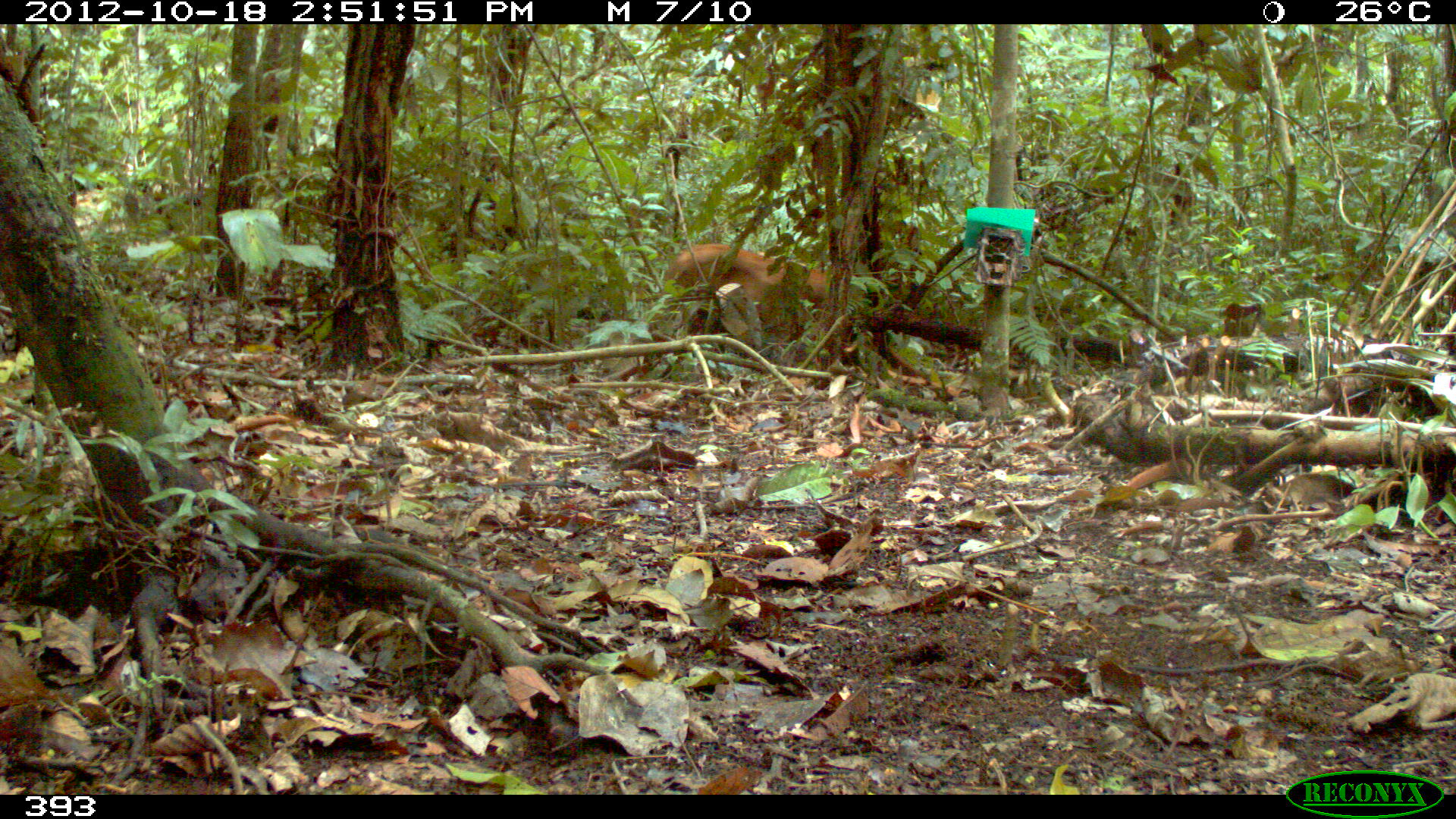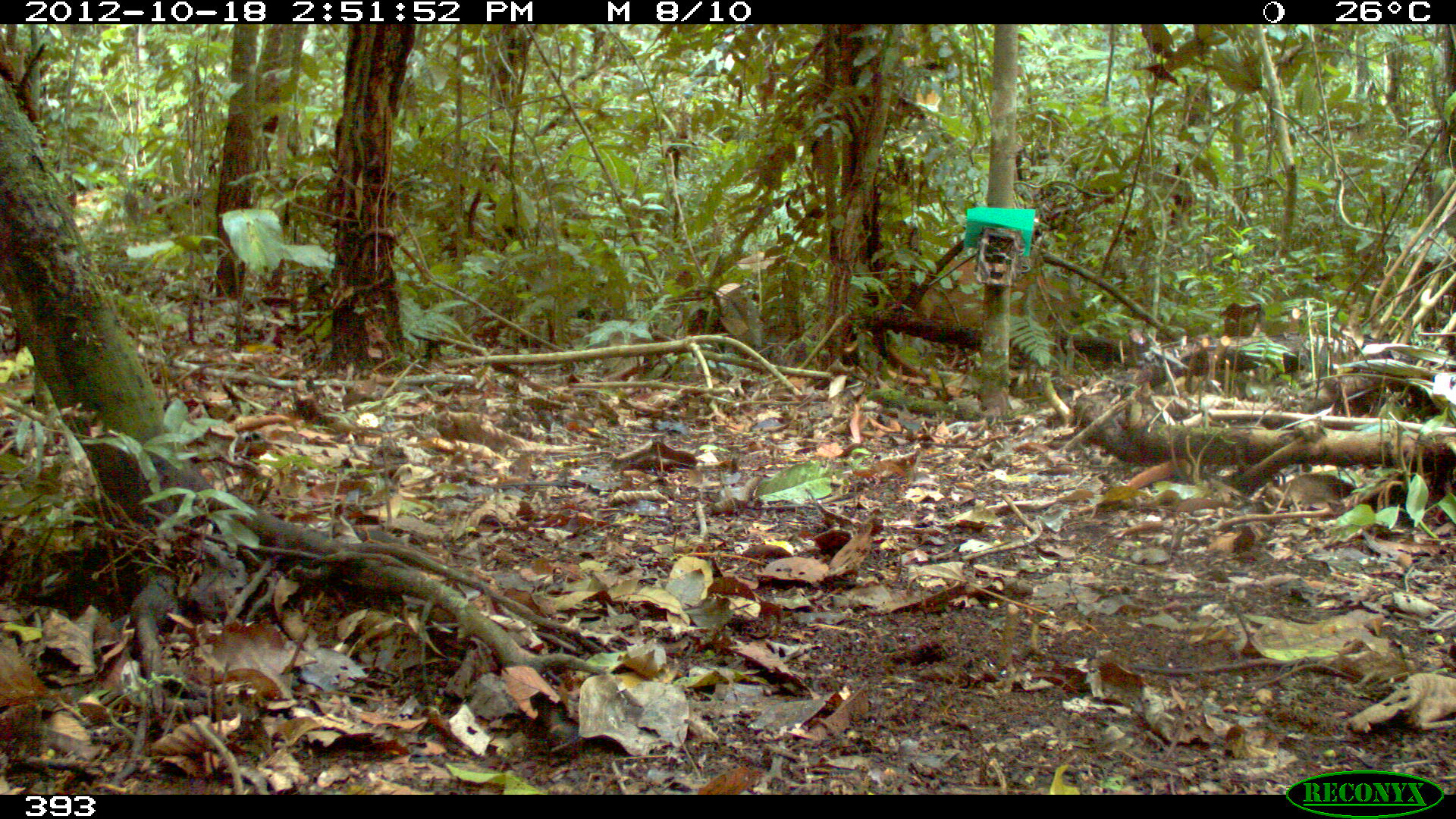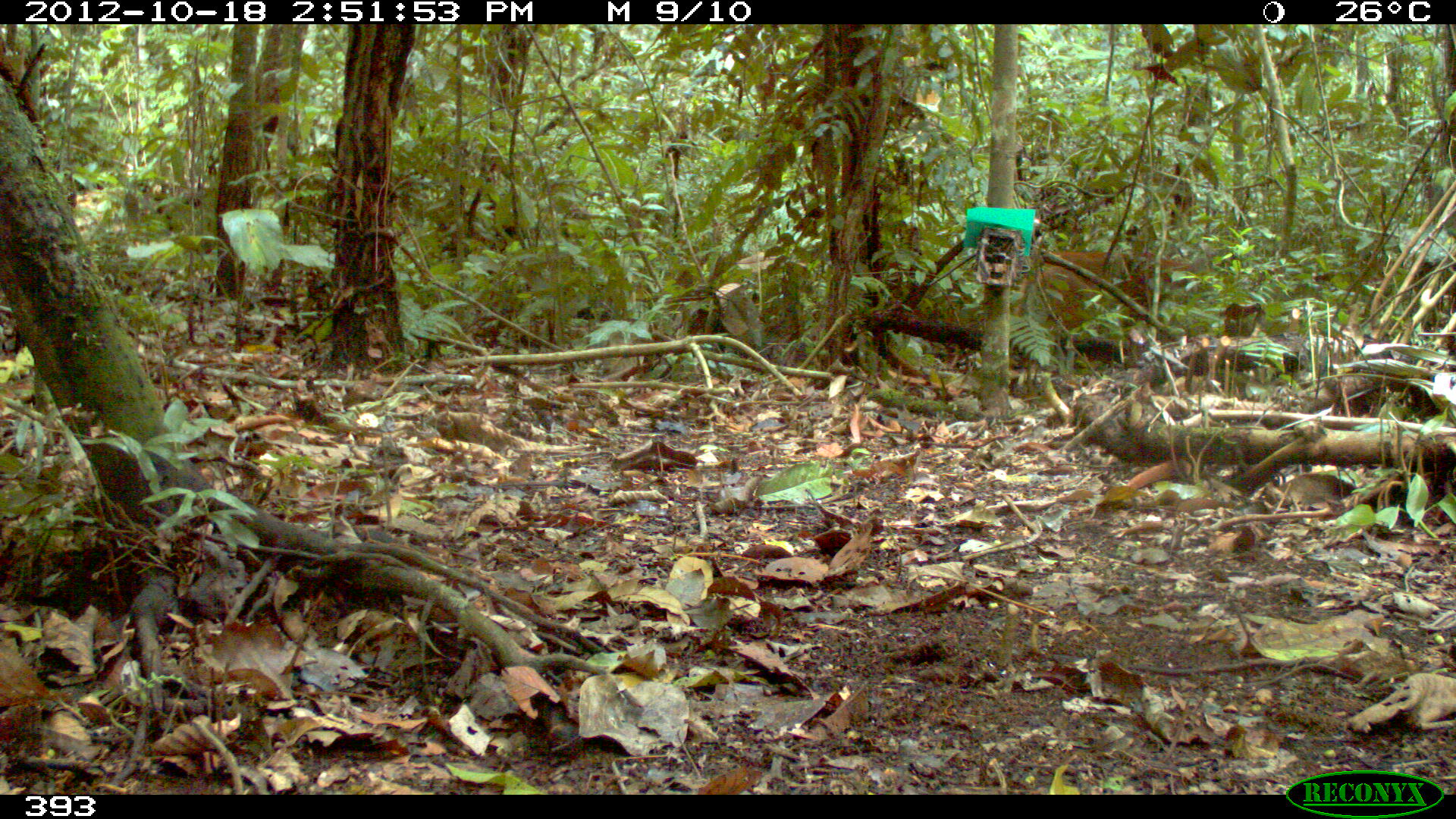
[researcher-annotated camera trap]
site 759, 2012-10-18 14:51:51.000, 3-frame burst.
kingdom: Animalia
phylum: Chordata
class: Mammalia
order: Carnivora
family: Felidae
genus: Puma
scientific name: Puma concolor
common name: mountain lion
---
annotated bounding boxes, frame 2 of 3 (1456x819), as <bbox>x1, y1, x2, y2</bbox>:
puma concolor: <bbox>889, 259, 1082, 372</bbox>